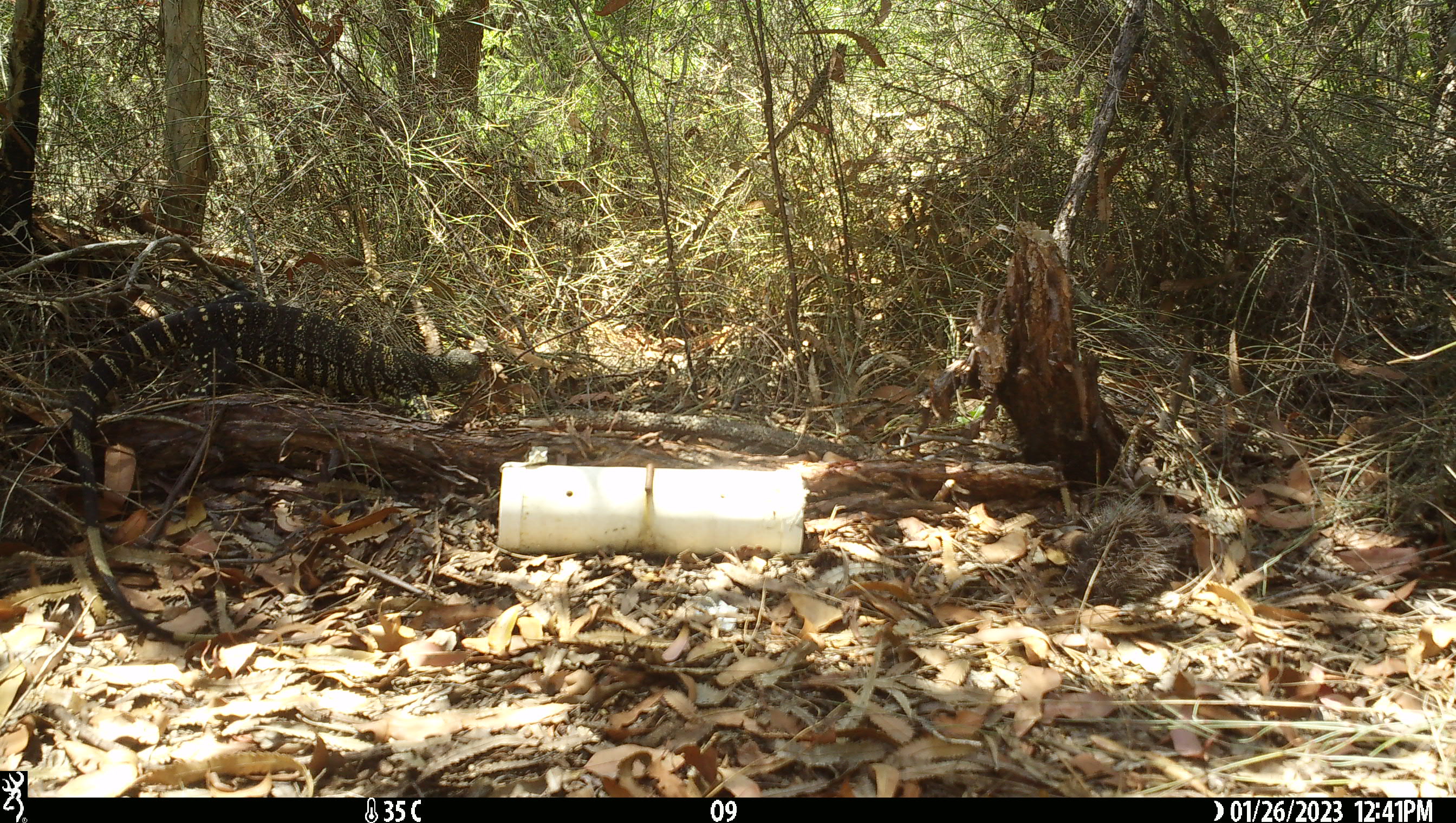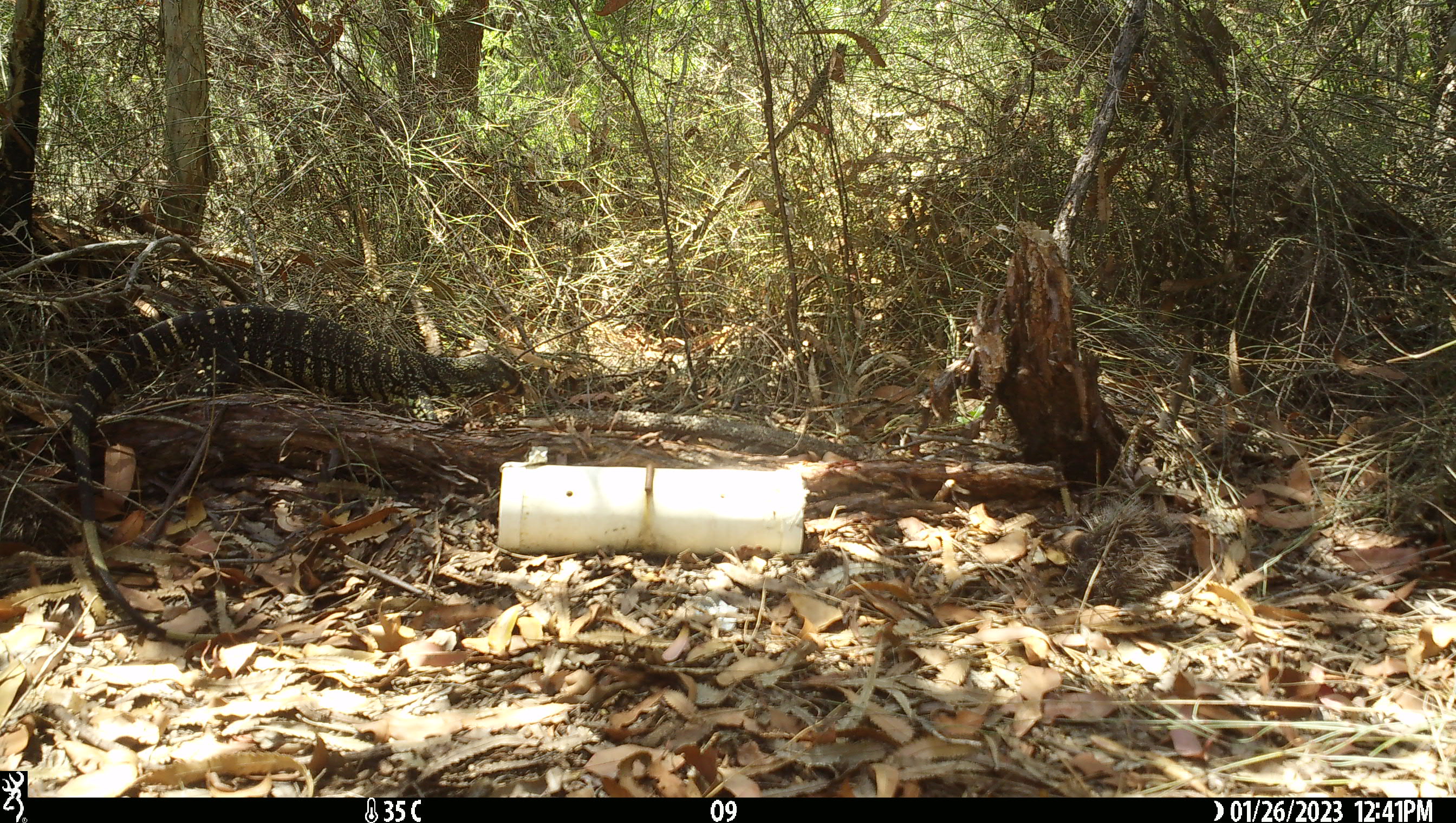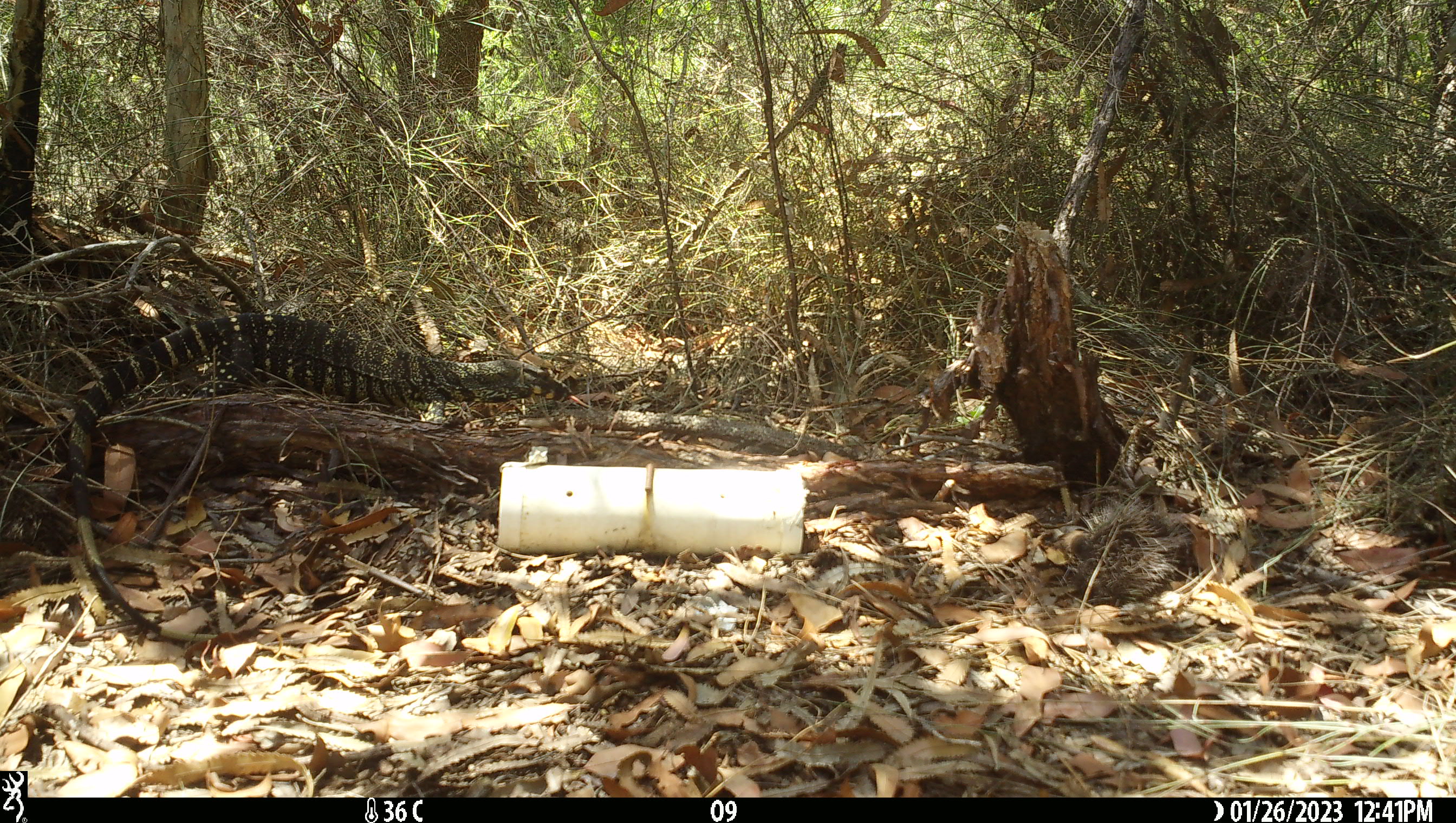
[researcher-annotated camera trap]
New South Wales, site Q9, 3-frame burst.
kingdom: Animalia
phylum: Chordata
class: Reptilia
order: Squamata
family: Varanidae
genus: Varanus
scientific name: Varanus varius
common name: lace monitor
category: goanna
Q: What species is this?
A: Goanna (lace monitor) (Varanus varius).